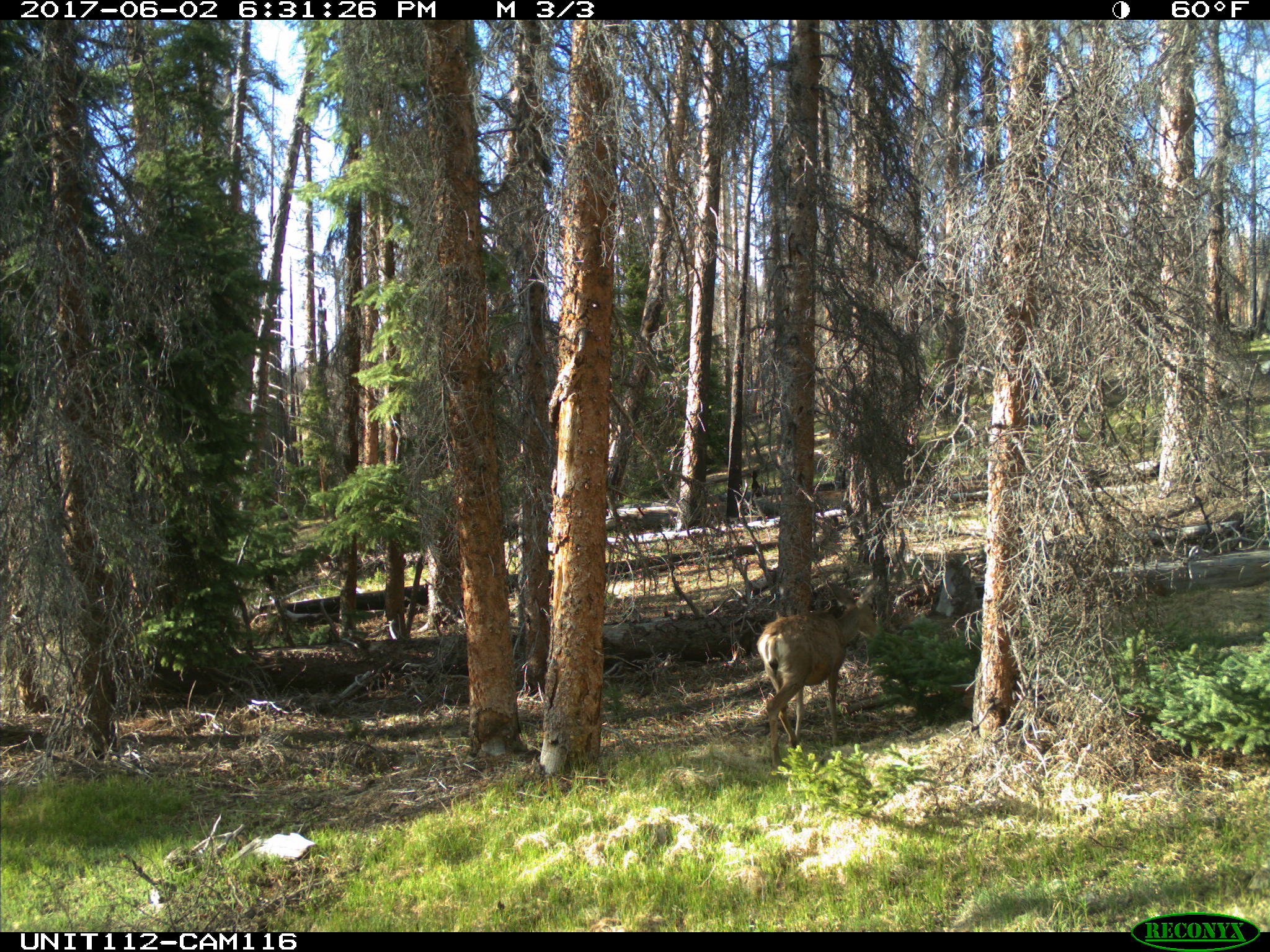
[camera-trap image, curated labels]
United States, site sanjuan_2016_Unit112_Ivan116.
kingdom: Animalia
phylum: Chordata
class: Mammalia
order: Artiodactyla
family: Cervidae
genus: Odocoileus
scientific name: Odocoileus hemionus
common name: mule deer